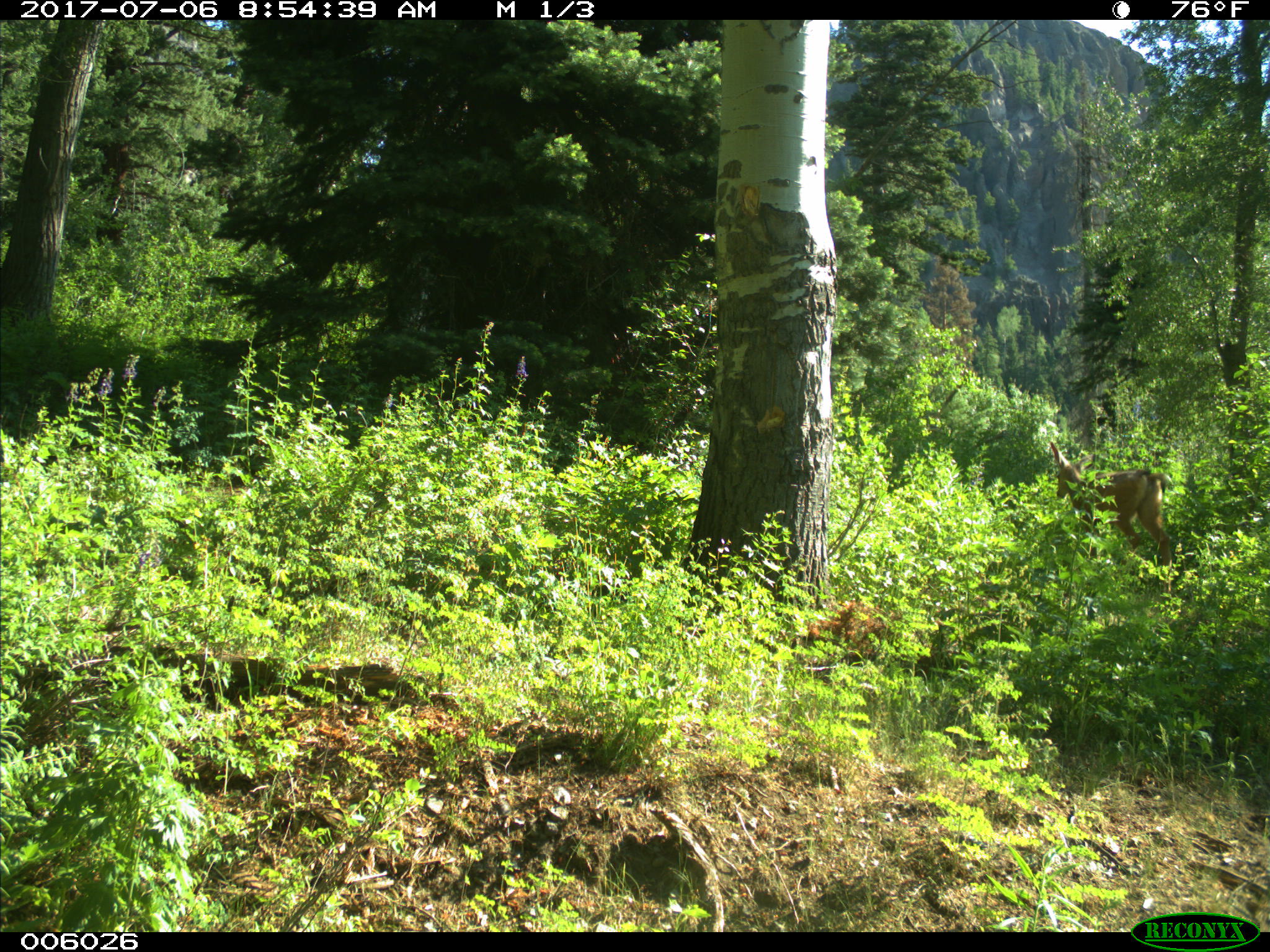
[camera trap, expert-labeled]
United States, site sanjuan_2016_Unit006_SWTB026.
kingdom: Animalia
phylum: Chordata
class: Mammalia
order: Artiodactyla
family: Cervidae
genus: Odocoileus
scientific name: Odocoileus hemionus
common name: mule deer